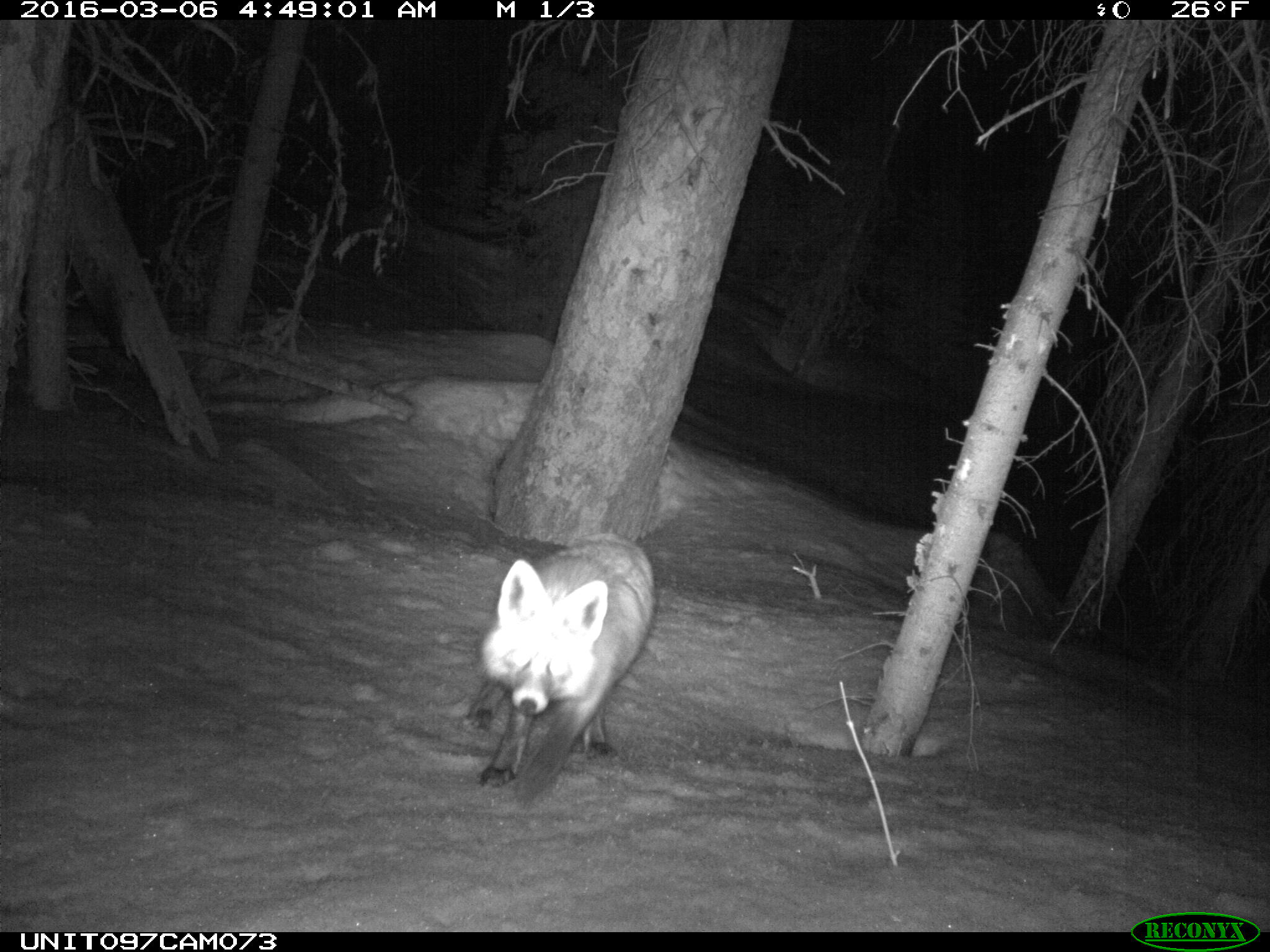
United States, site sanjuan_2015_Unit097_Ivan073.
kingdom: Animalia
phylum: Chordata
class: Mammalia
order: Carnivora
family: Canidae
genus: Vulpes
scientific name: Vulpes vulpes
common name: red fox